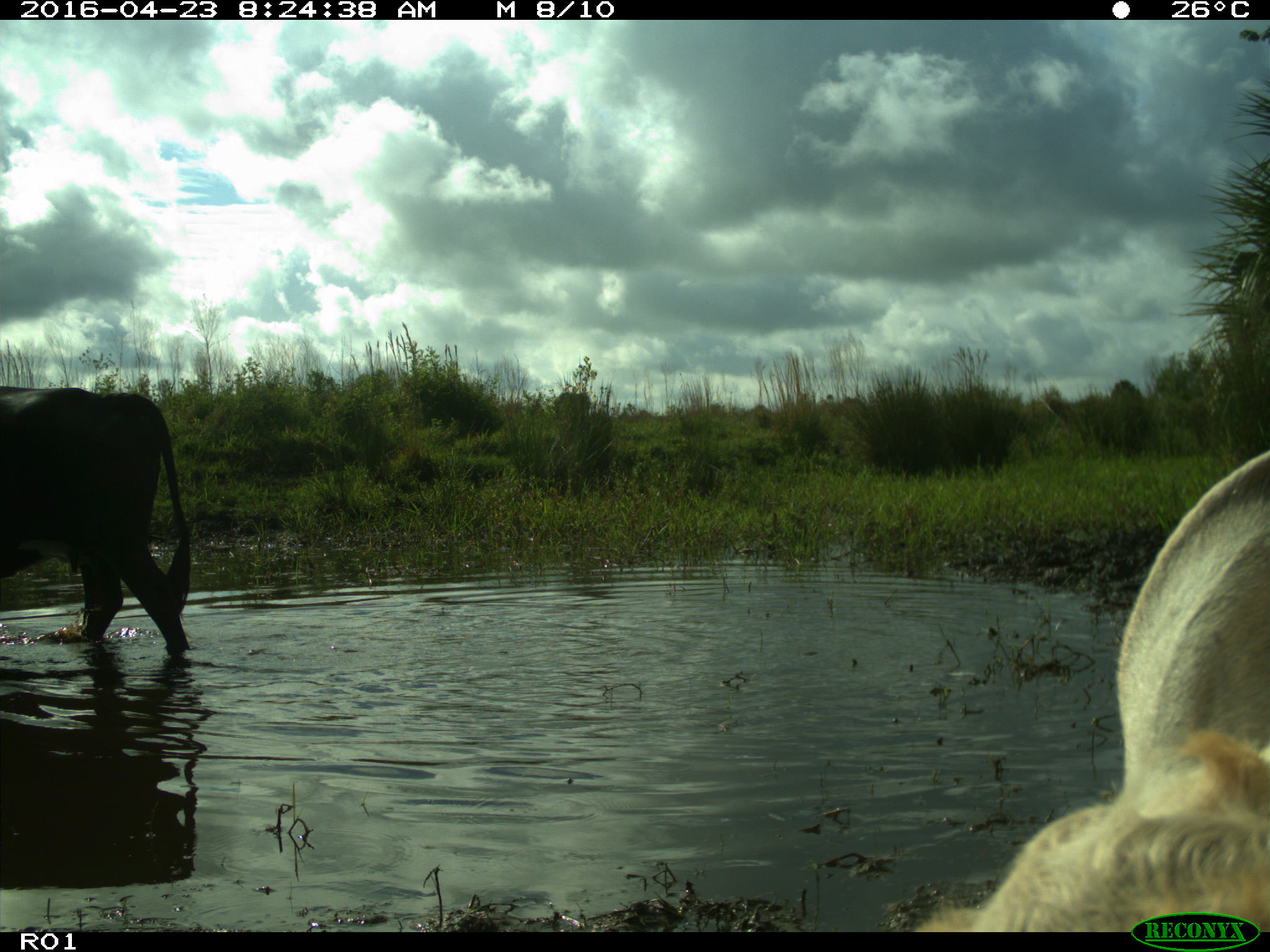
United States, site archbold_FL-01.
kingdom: Animalia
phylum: Chordata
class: Mammalia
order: Artiodactyla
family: Bovidae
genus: Bos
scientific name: Bos taurus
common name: domestic cow